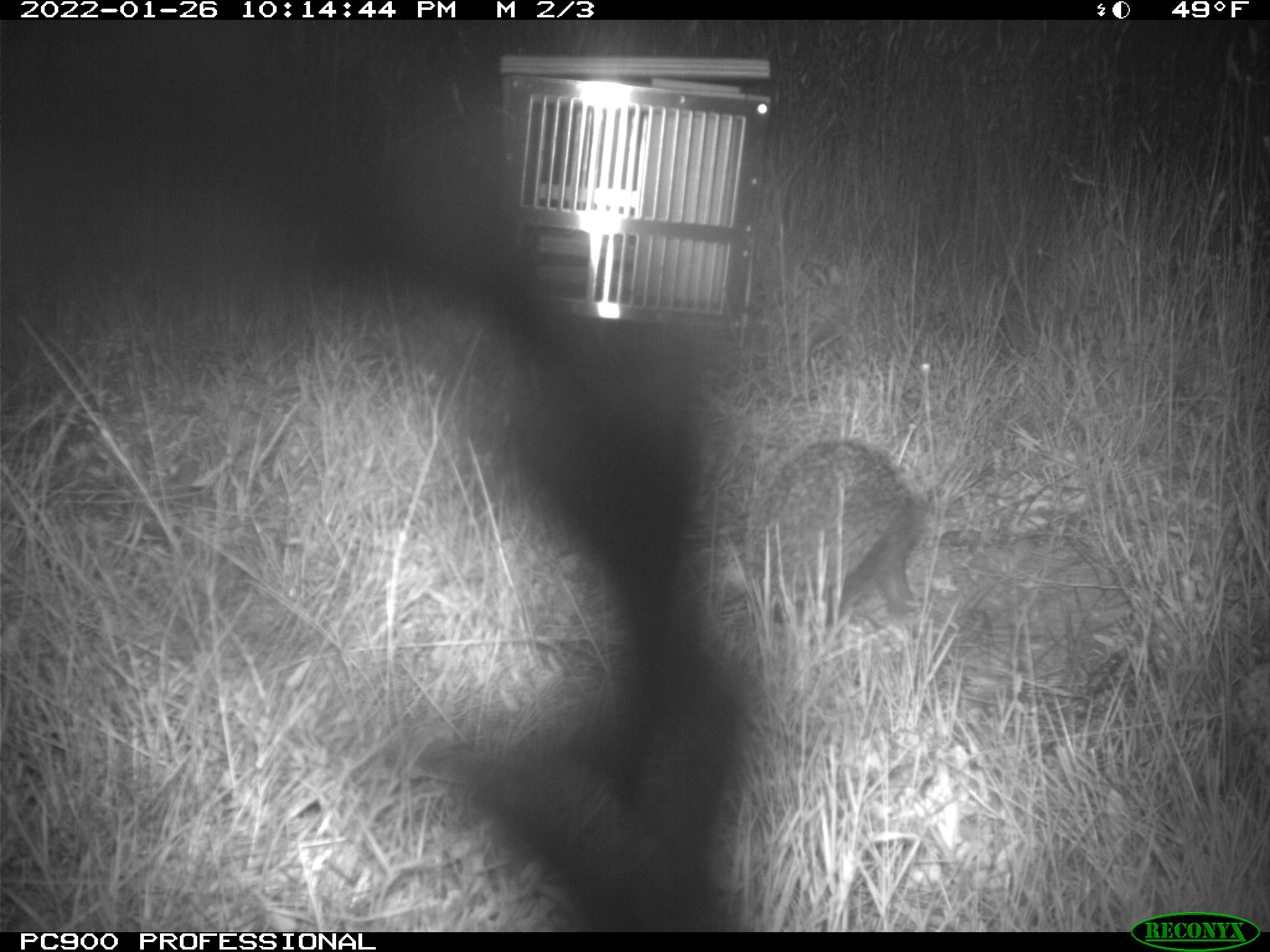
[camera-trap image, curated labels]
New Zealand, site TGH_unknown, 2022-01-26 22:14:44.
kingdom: Animalia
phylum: Chordata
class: Mammalia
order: Eulipotyphla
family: Erinaceidae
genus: Erinaceus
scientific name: Erinaceus europaeus europaeus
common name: european hedgehog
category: hedgehog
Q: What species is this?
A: Hedgehog (european hedgehog) (Erinaceus europaeus europaeus).